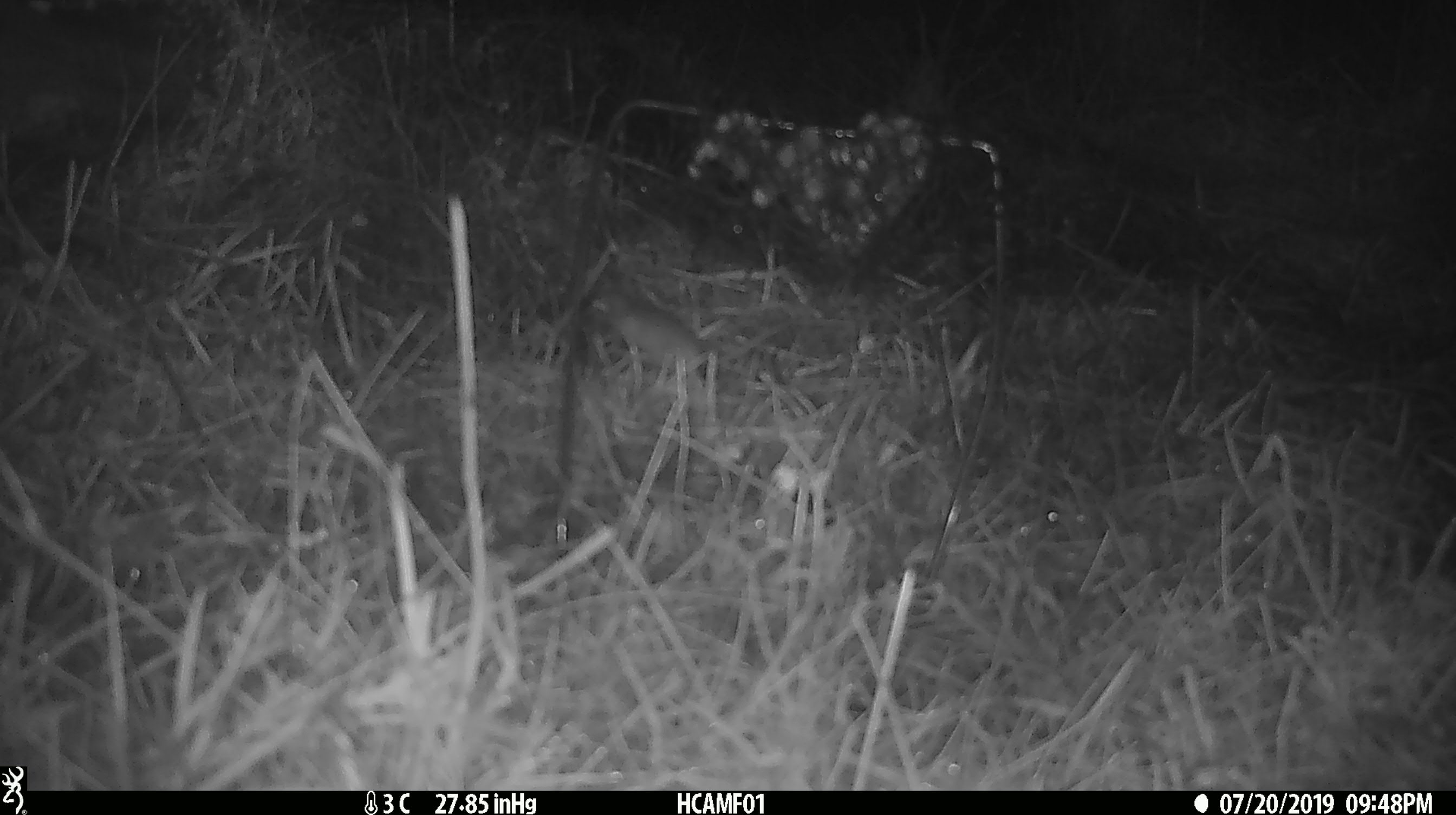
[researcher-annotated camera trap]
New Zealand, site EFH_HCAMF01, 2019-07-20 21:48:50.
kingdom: Animalia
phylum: Chordata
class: Mammalia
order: Rodentia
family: Muridae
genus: Mus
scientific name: Mus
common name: mouse